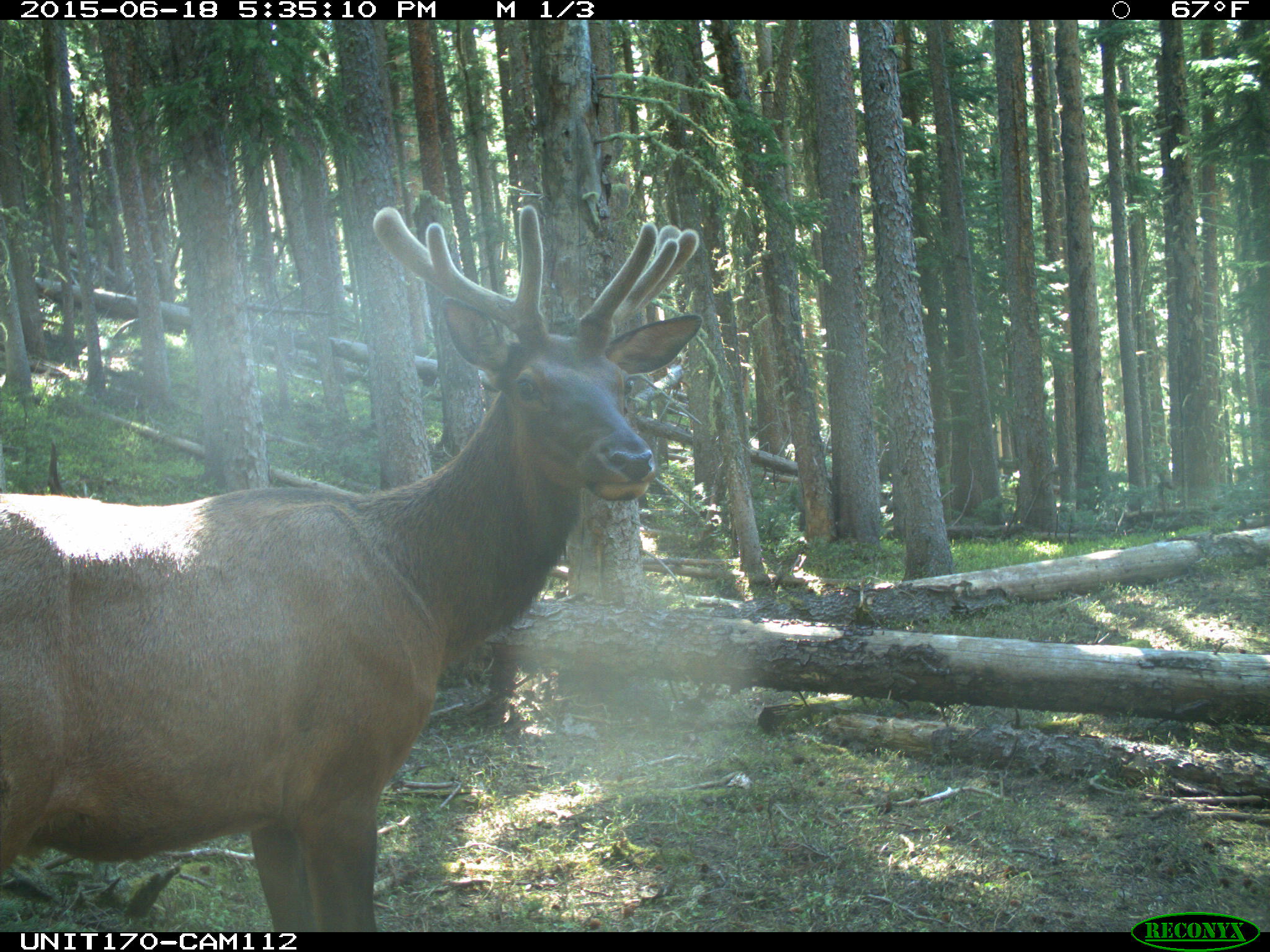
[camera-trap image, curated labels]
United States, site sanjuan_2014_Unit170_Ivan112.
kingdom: Animalia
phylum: Chordata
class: Mammalia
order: Artiodactyla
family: Cervidae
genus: Cervus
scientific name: Cervus elaphus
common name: red deer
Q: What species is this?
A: Cervus elaphus (red deer).